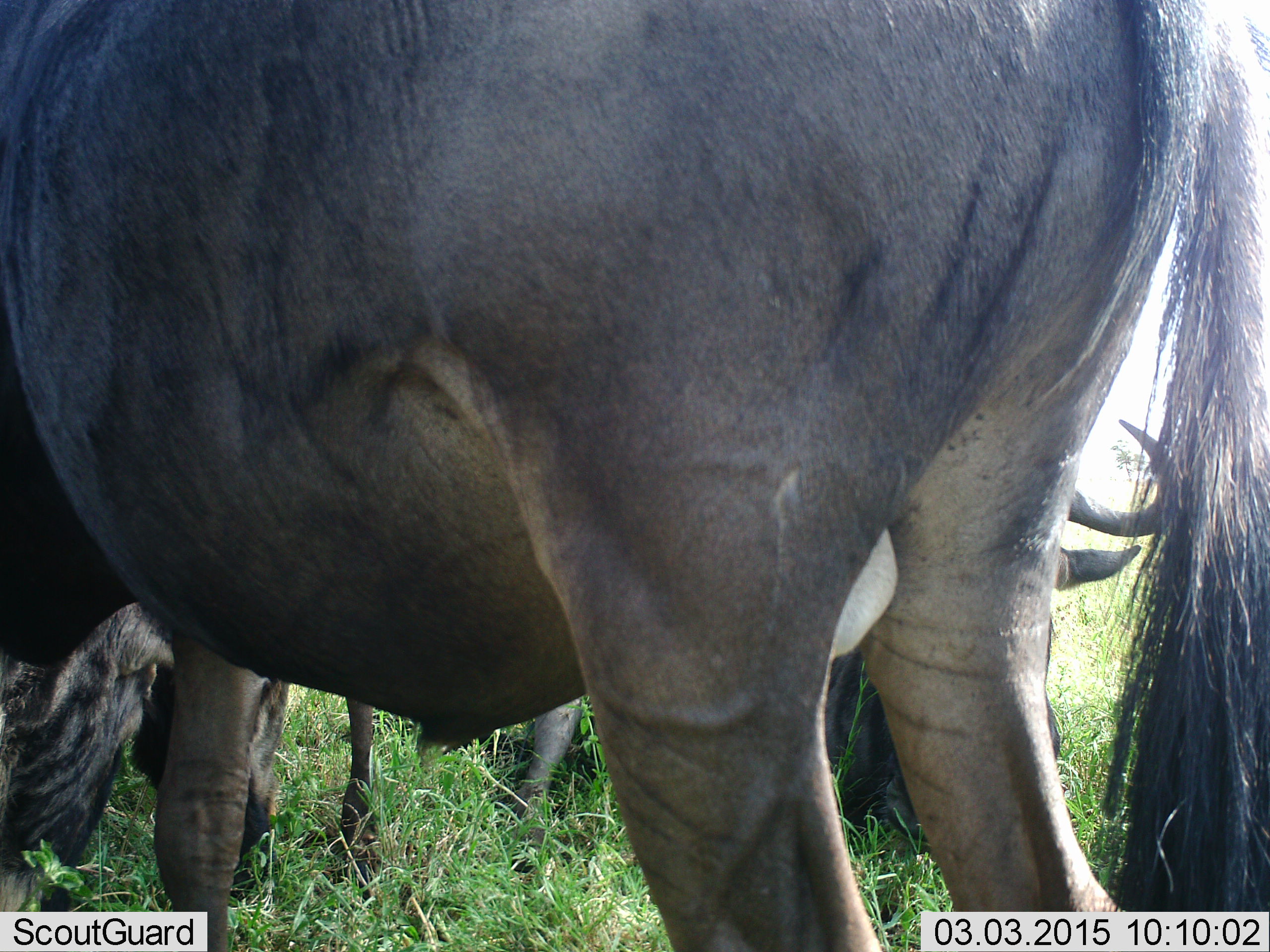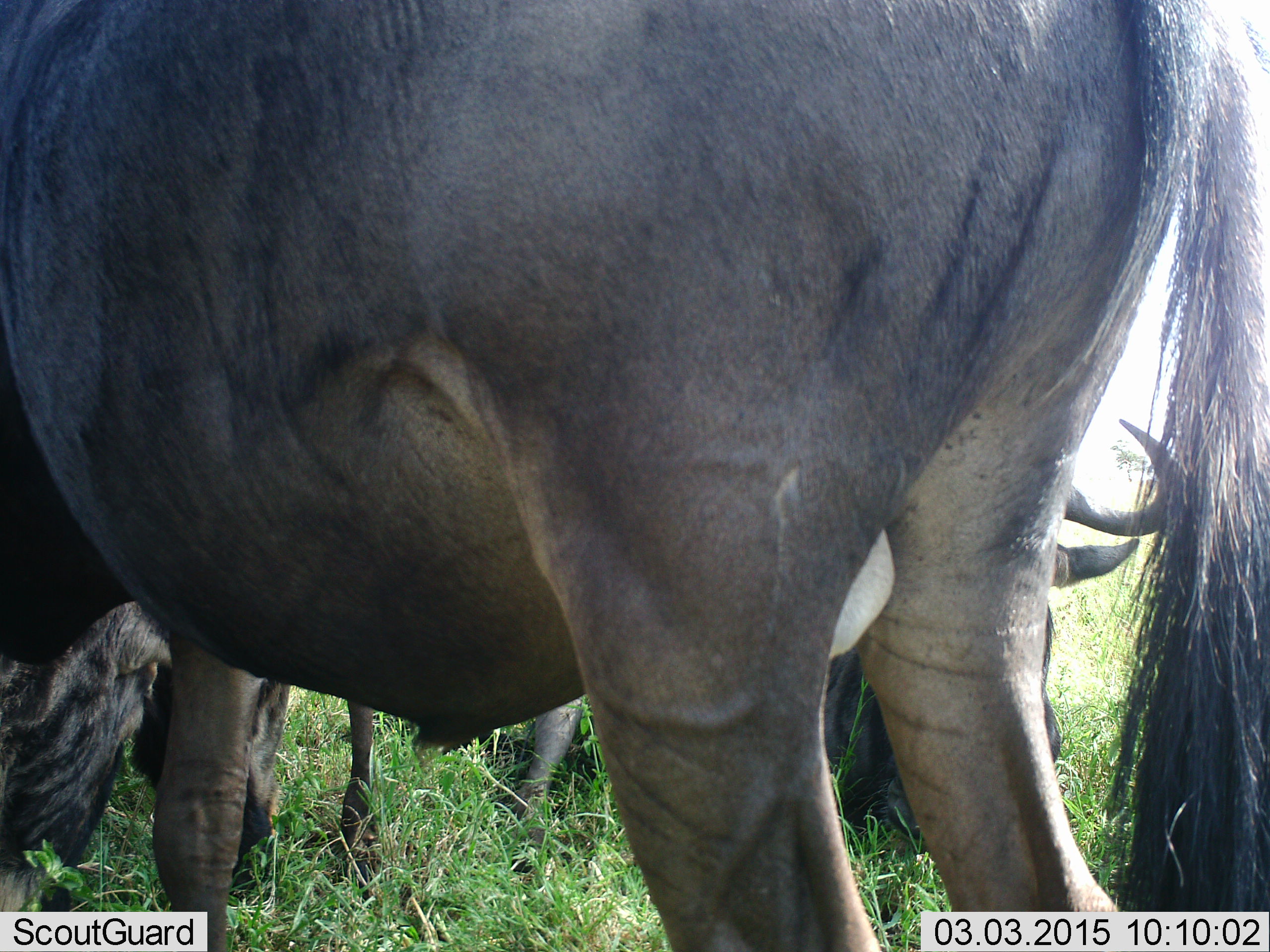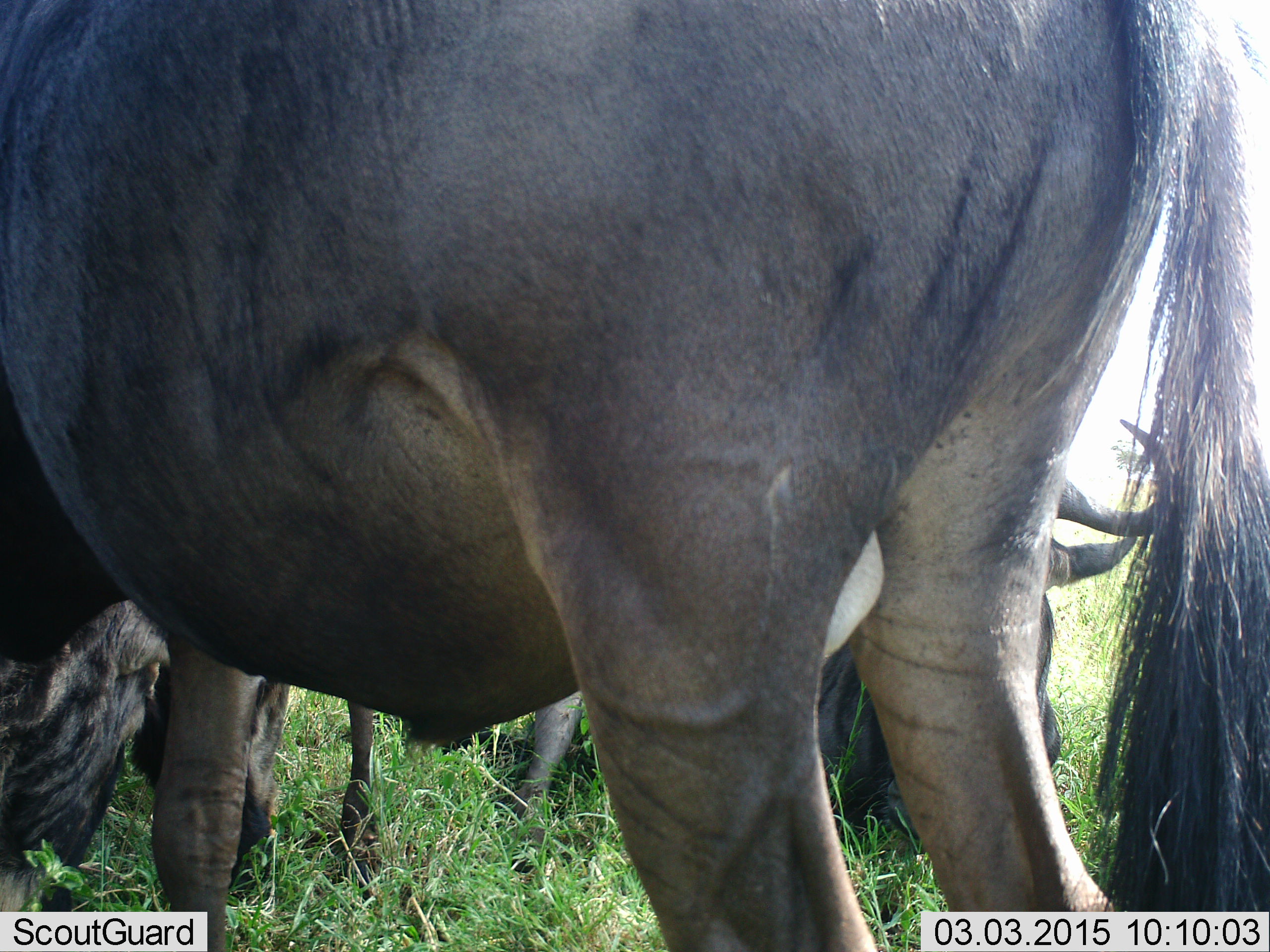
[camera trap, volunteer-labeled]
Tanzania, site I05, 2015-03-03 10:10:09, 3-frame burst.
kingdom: Animalia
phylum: Chordata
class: Mammalia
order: Artiodactyla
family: Bovidae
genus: Connochaetes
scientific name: Connochaetes taurinus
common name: blue wildebeest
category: wildebeest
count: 3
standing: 50%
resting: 80%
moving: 0%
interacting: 0%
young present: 0%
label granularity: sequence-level